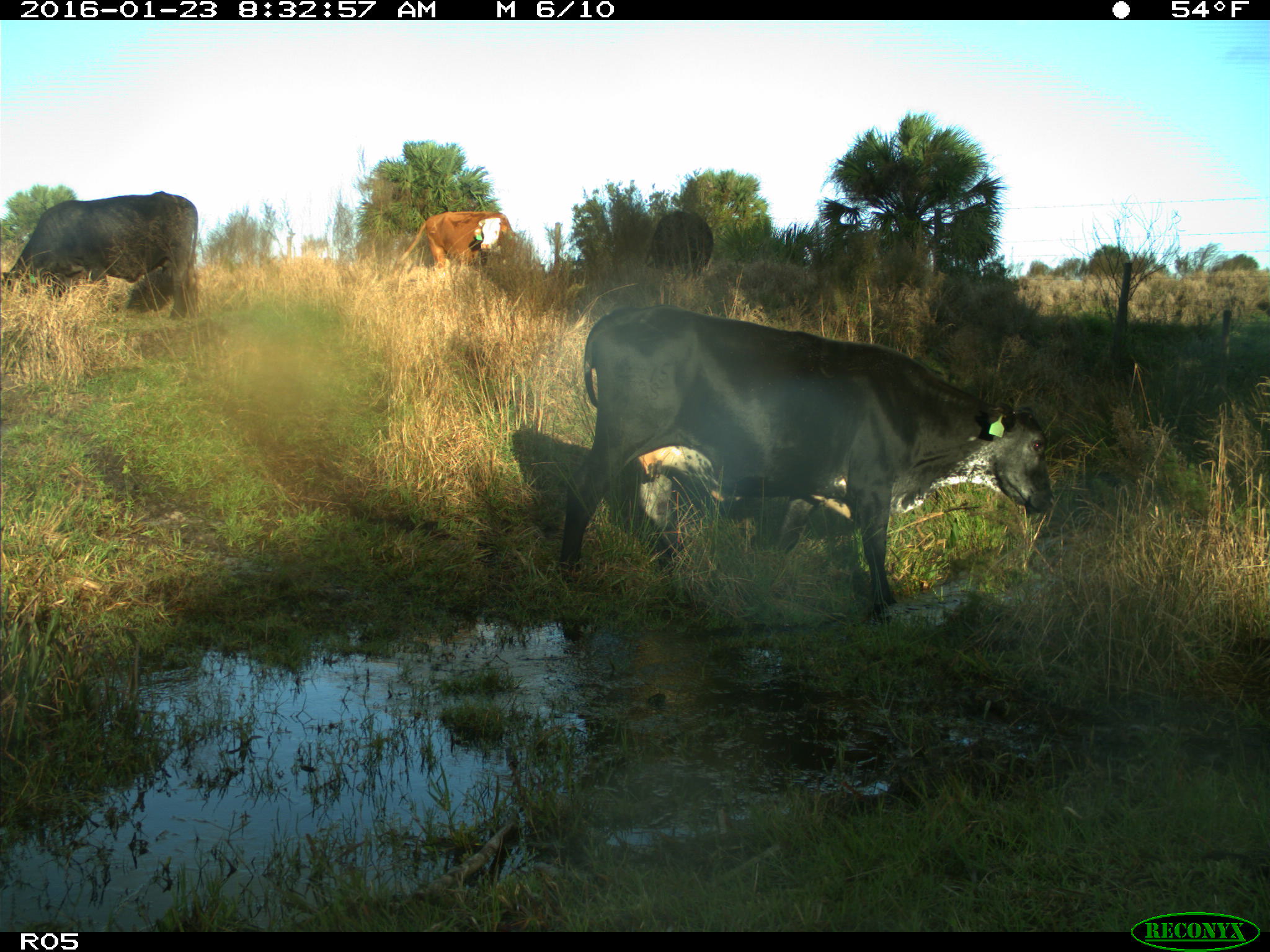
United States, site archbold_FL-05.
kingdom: Animalia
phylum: Chordata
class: Mammalia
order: Artiodactyla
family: Bovidae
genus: Bos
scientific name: Bos taurus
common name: domestic cow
Bos taurus (domestic cow).